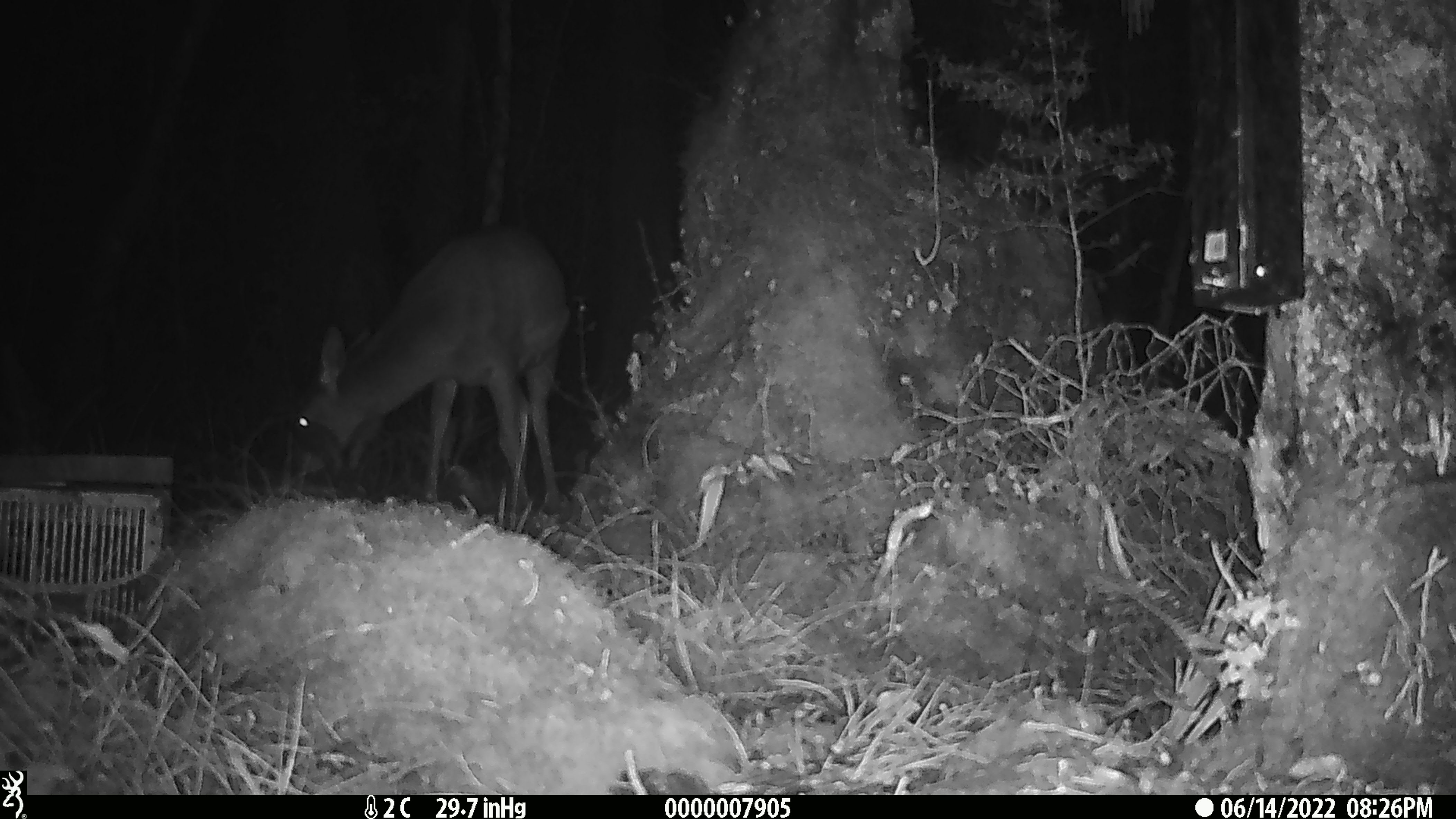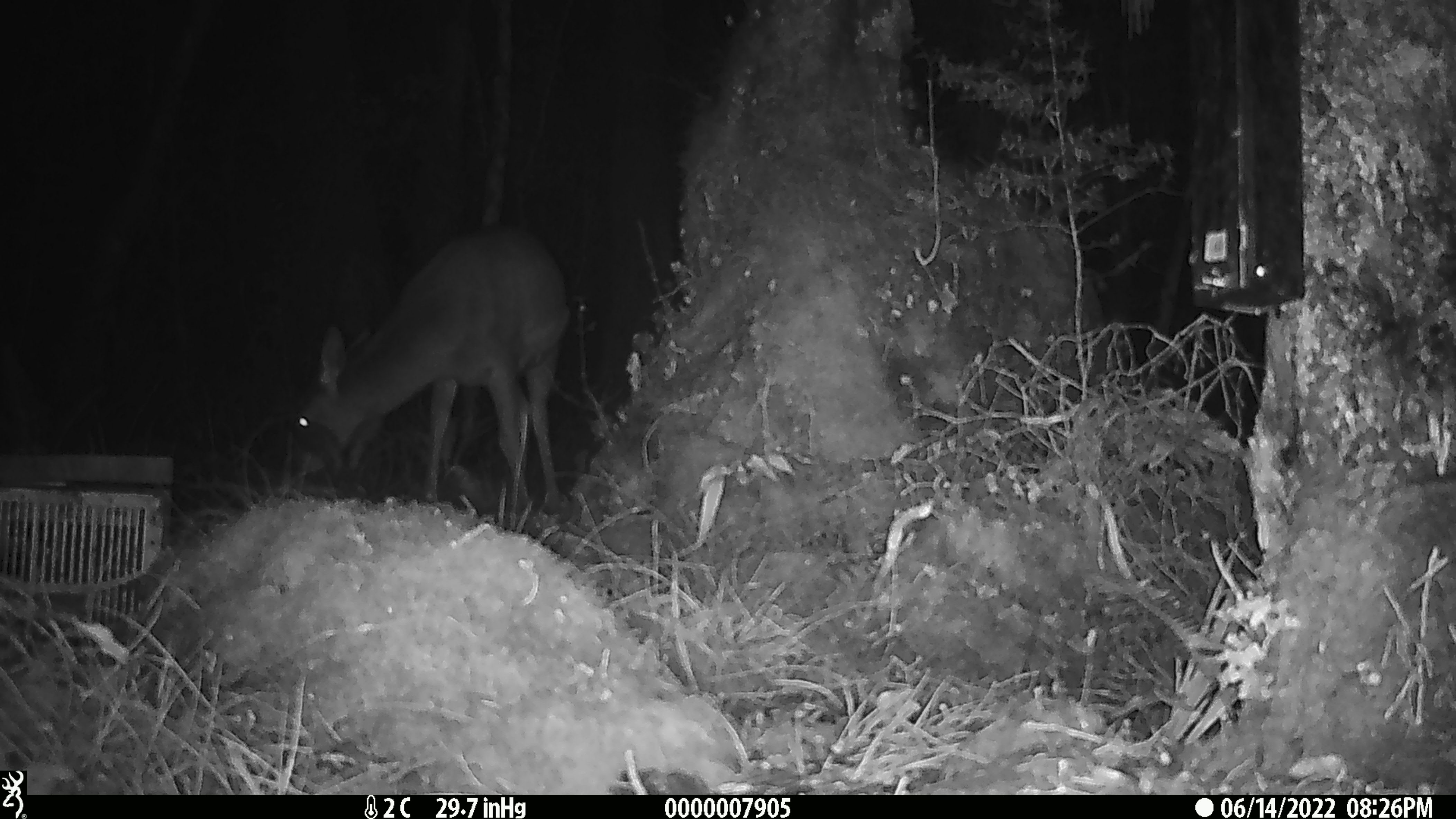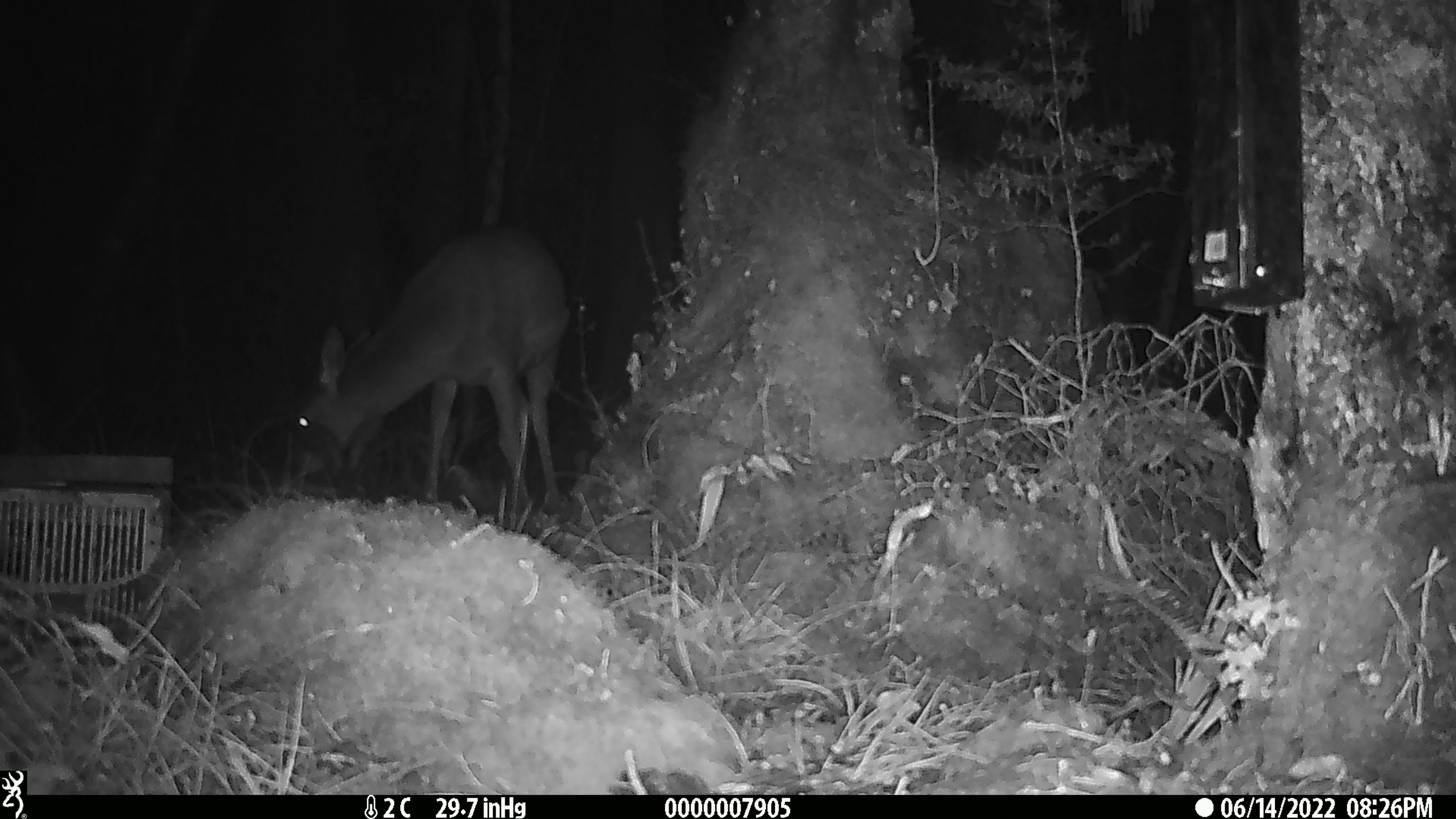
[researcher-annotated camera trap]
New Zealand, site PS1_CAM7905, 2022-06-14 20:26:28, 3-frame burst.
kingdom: Animalia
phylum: Chordata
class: Mammalia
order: Artiodactyla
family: Cervidae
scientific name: Cervidae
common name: deer